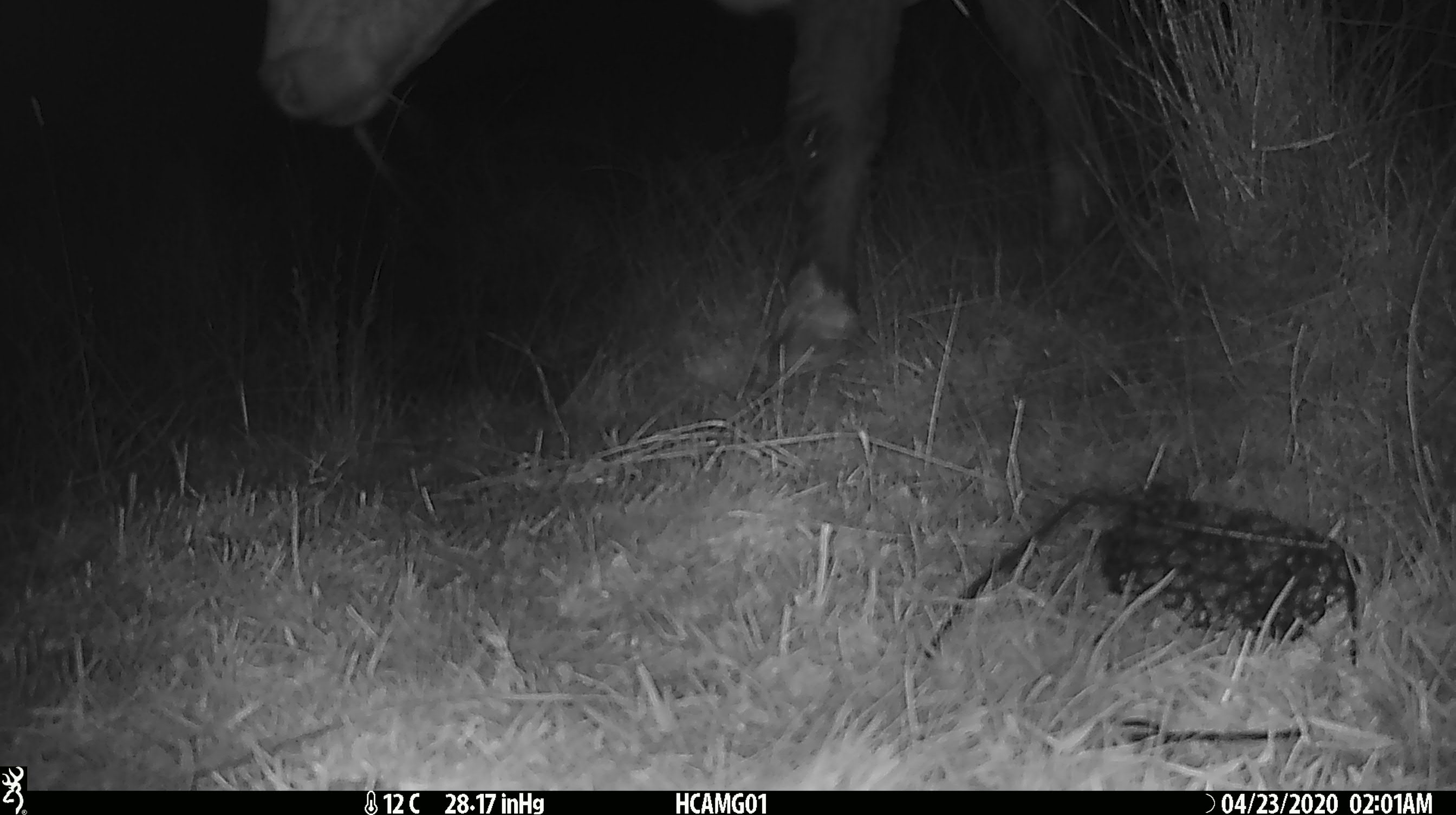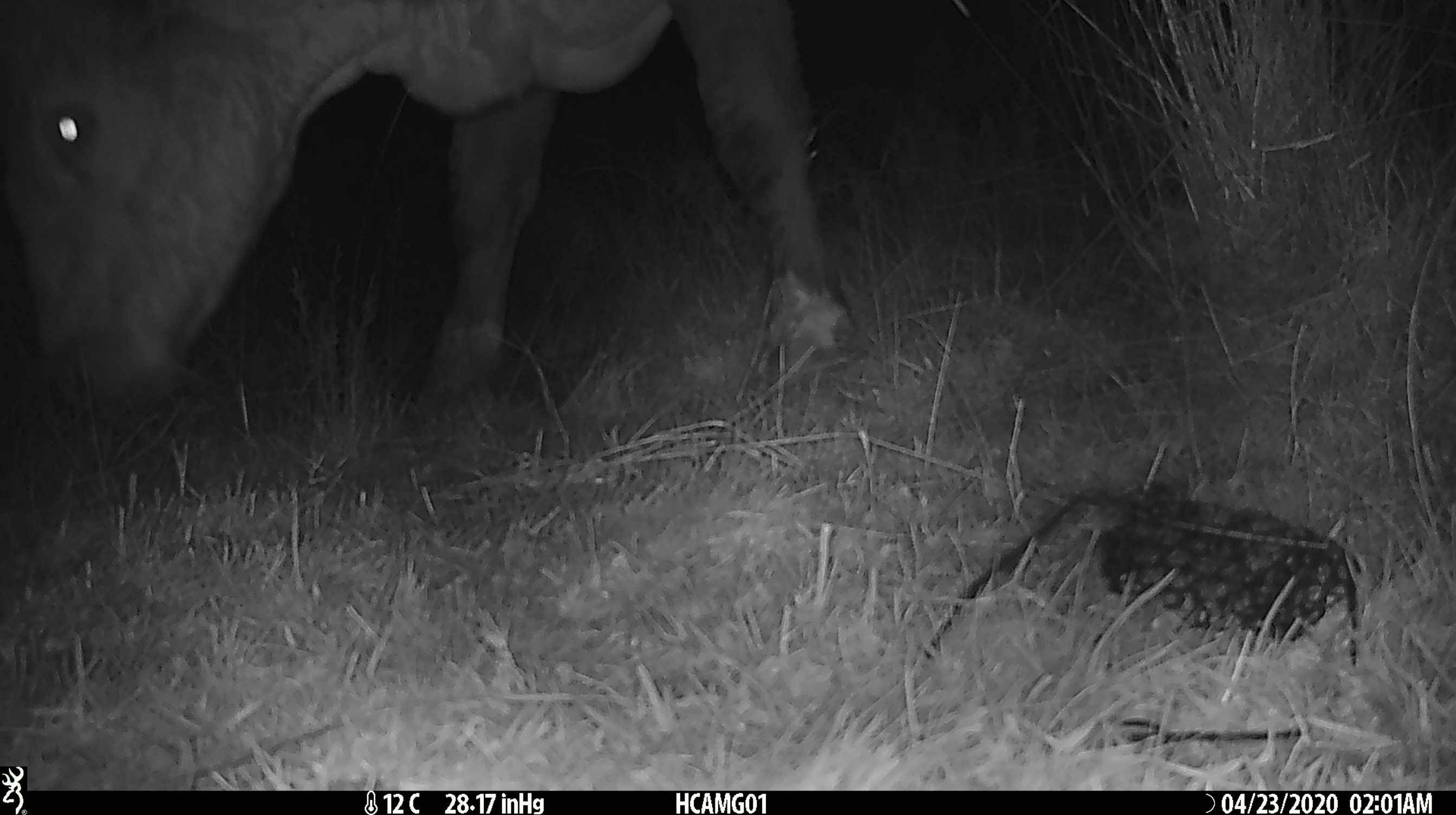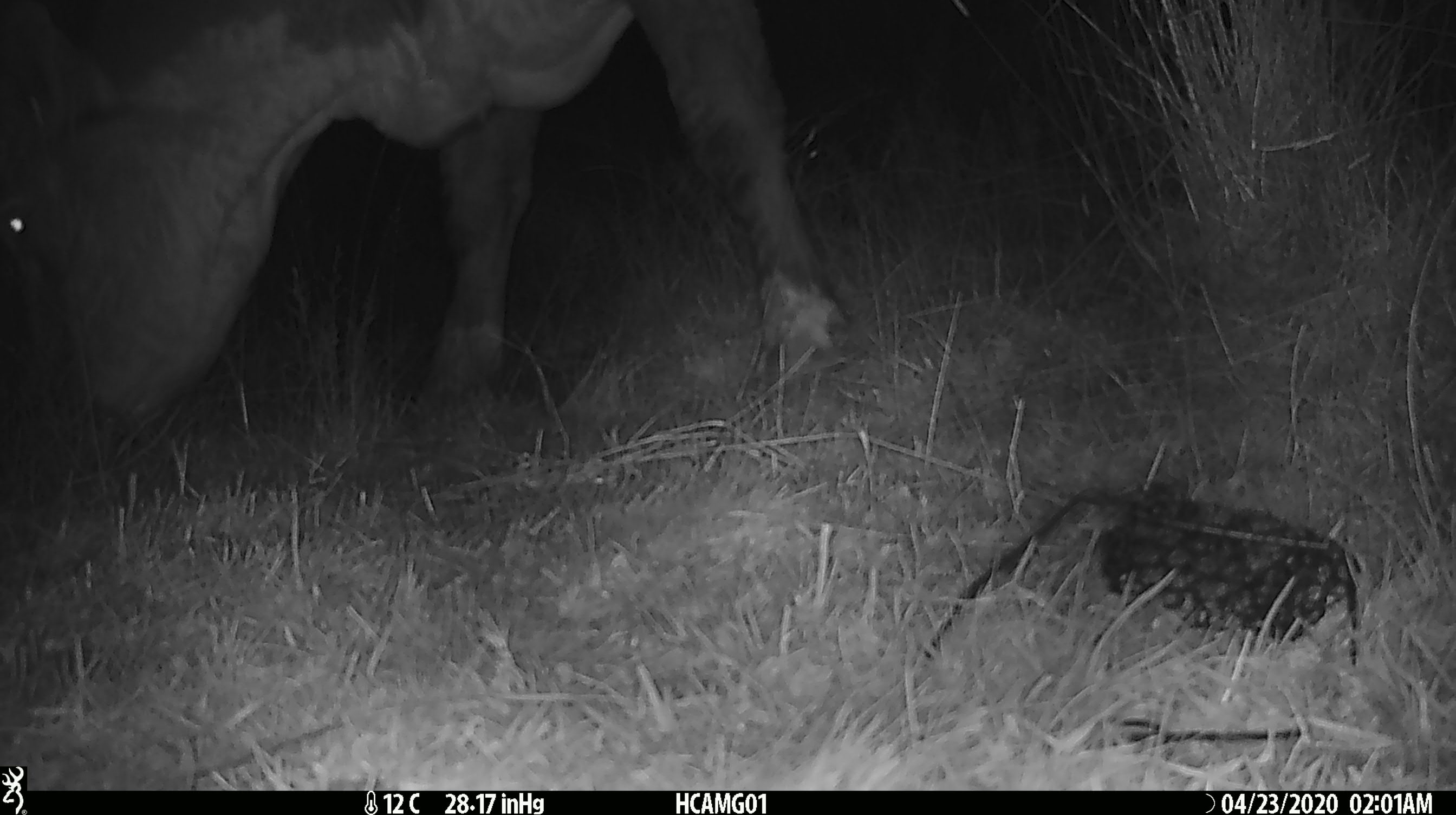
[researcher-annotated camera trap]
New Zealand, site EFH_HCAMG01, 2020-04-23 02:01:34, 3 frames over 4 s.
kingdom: Animalia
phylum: Chordata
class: Mammalia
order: Artiodactyla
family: Bovidae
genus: Bos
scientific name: Bos taurus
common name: domestic cow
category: cow